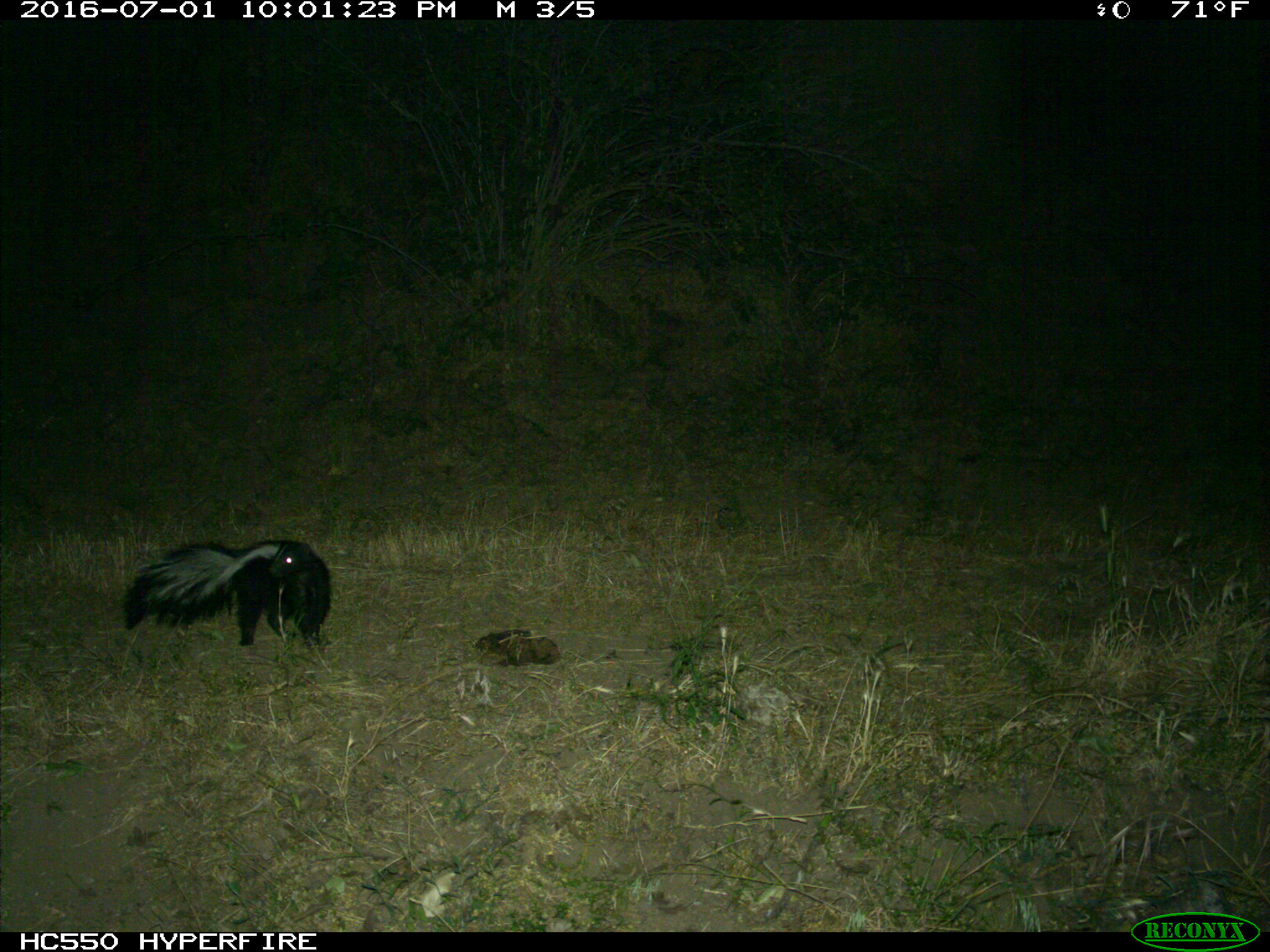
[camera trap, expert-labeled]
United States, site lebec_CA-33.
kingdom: Animalia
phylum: Chordata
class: Mammalia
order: Carnivora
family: Mephitidae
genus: Mephitis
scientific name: Mephitis mephitis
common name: striped skunk